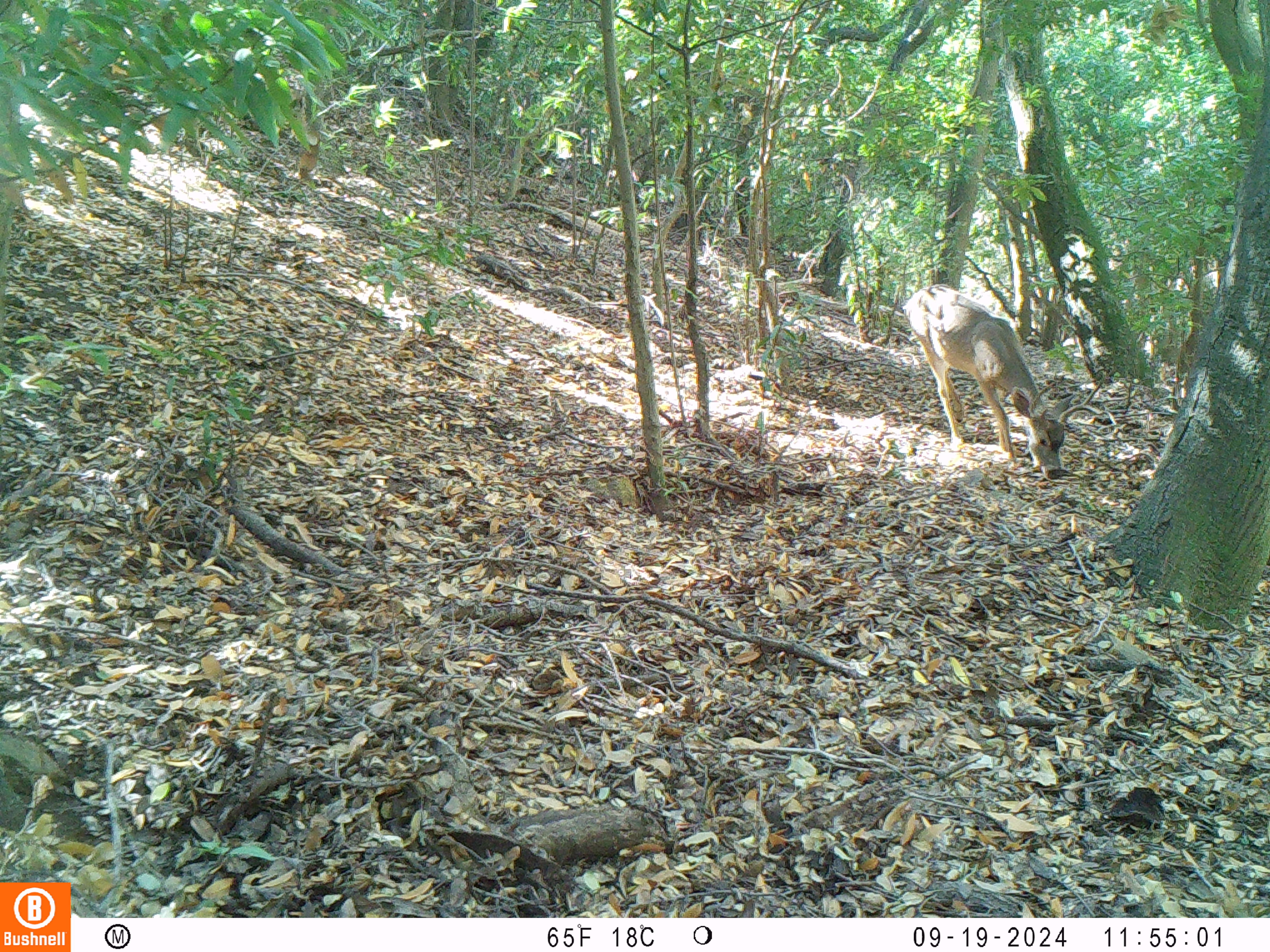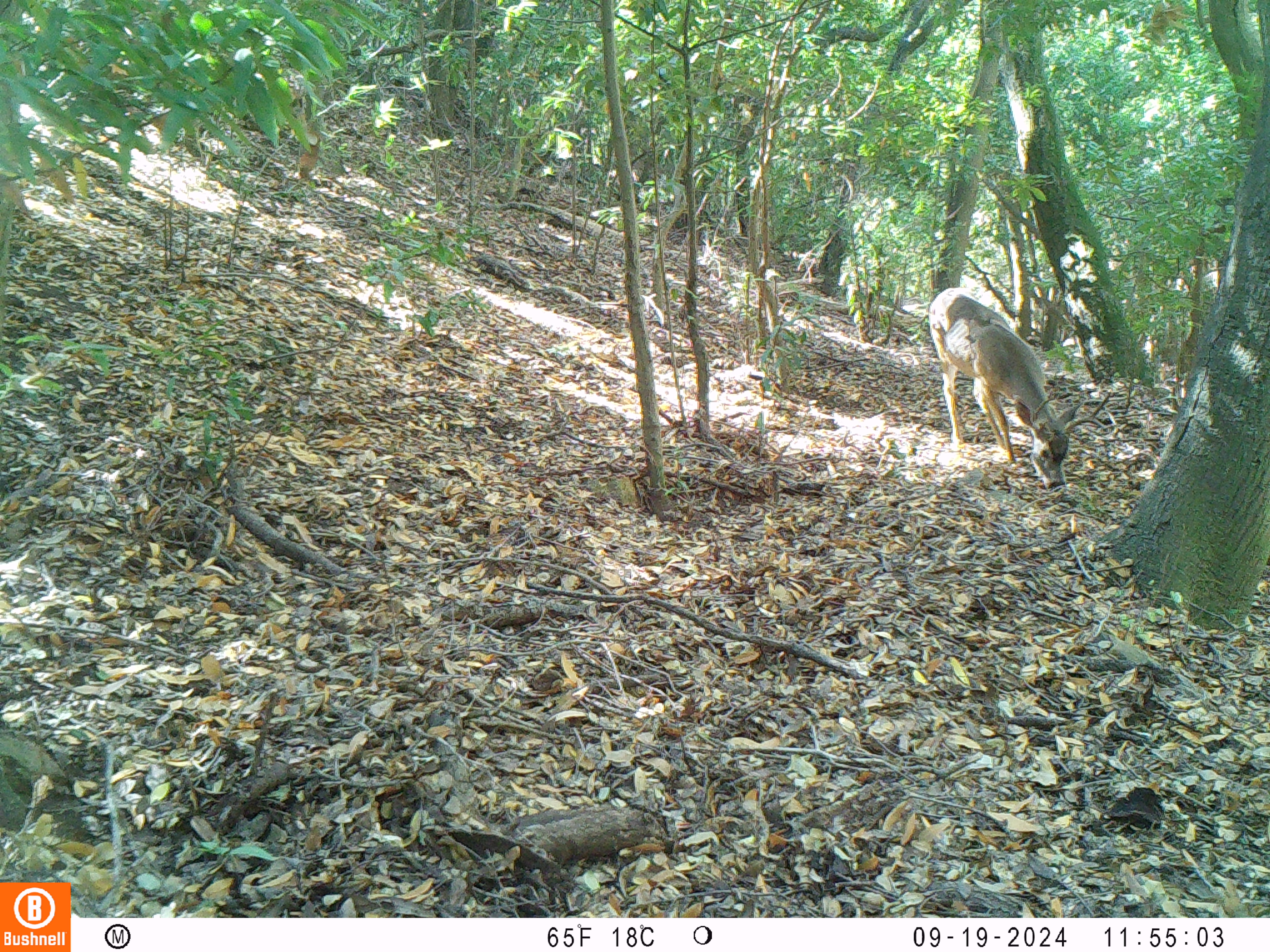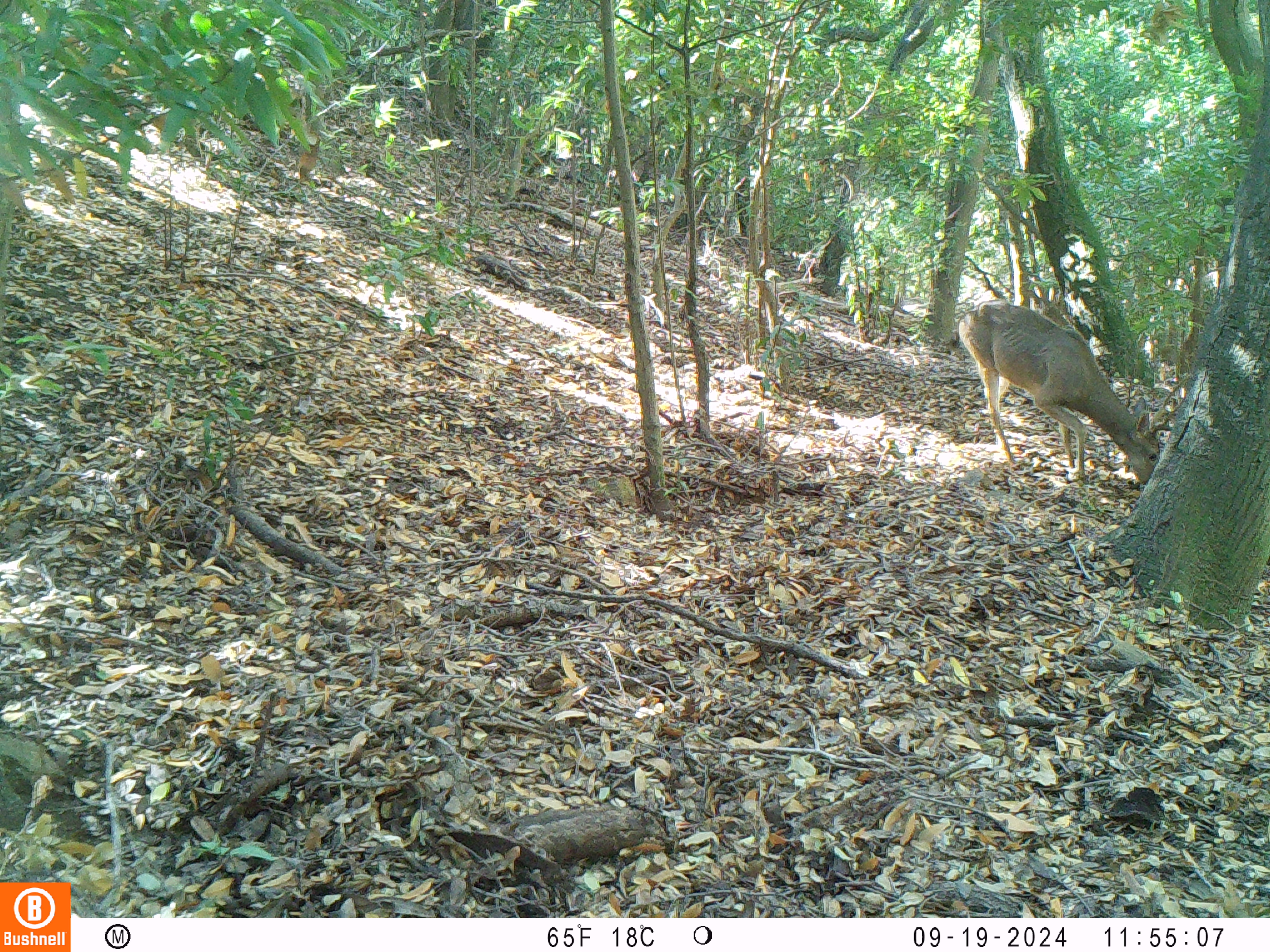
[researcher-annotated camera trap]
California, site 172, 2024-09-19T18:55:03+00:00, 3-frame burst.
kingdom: Animalia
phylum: Chordata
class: Mammalia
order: Artiodactyla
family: Cervidae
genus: Odocoileus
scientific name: Odocoileus hemionus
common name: mule deer